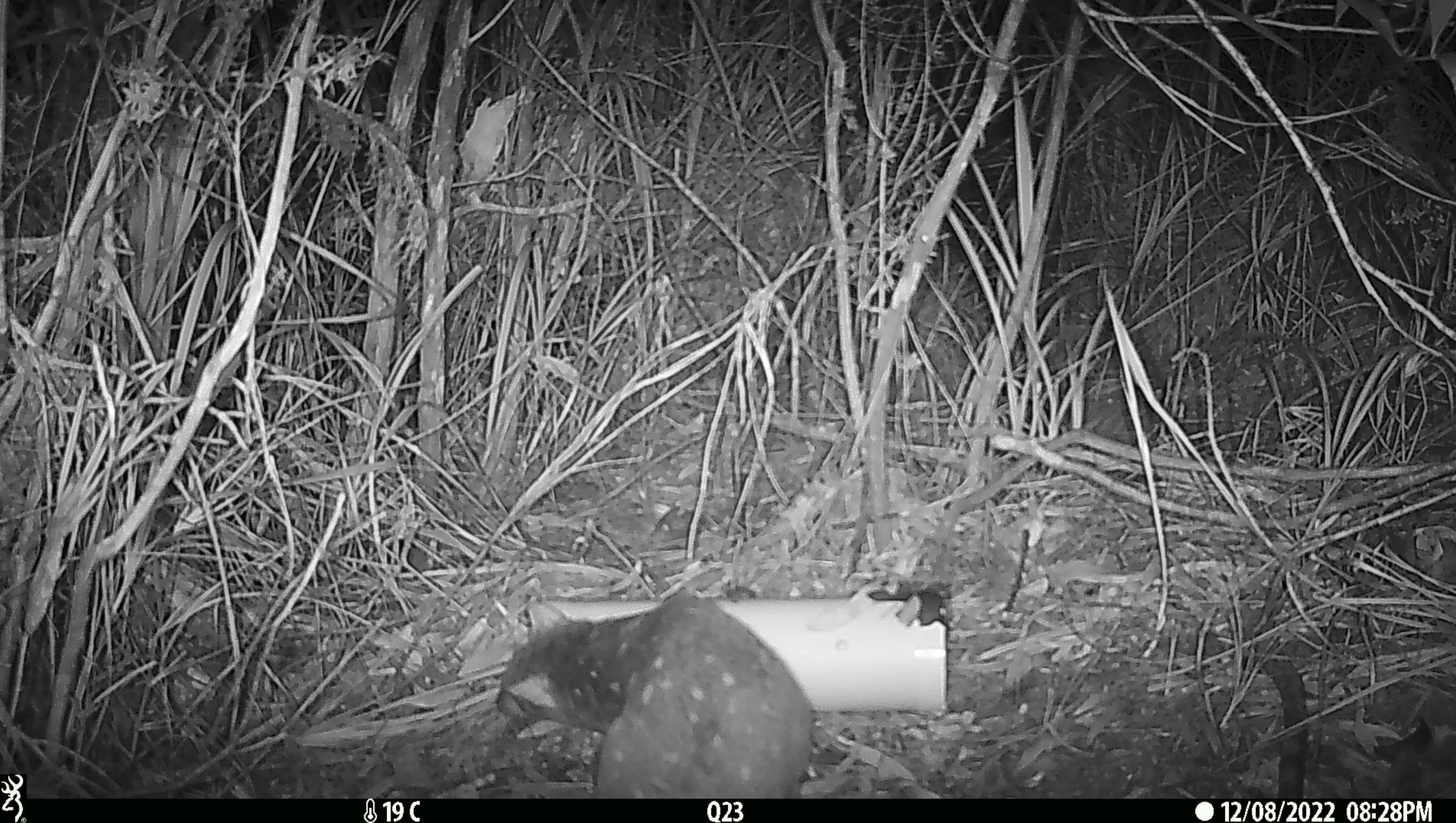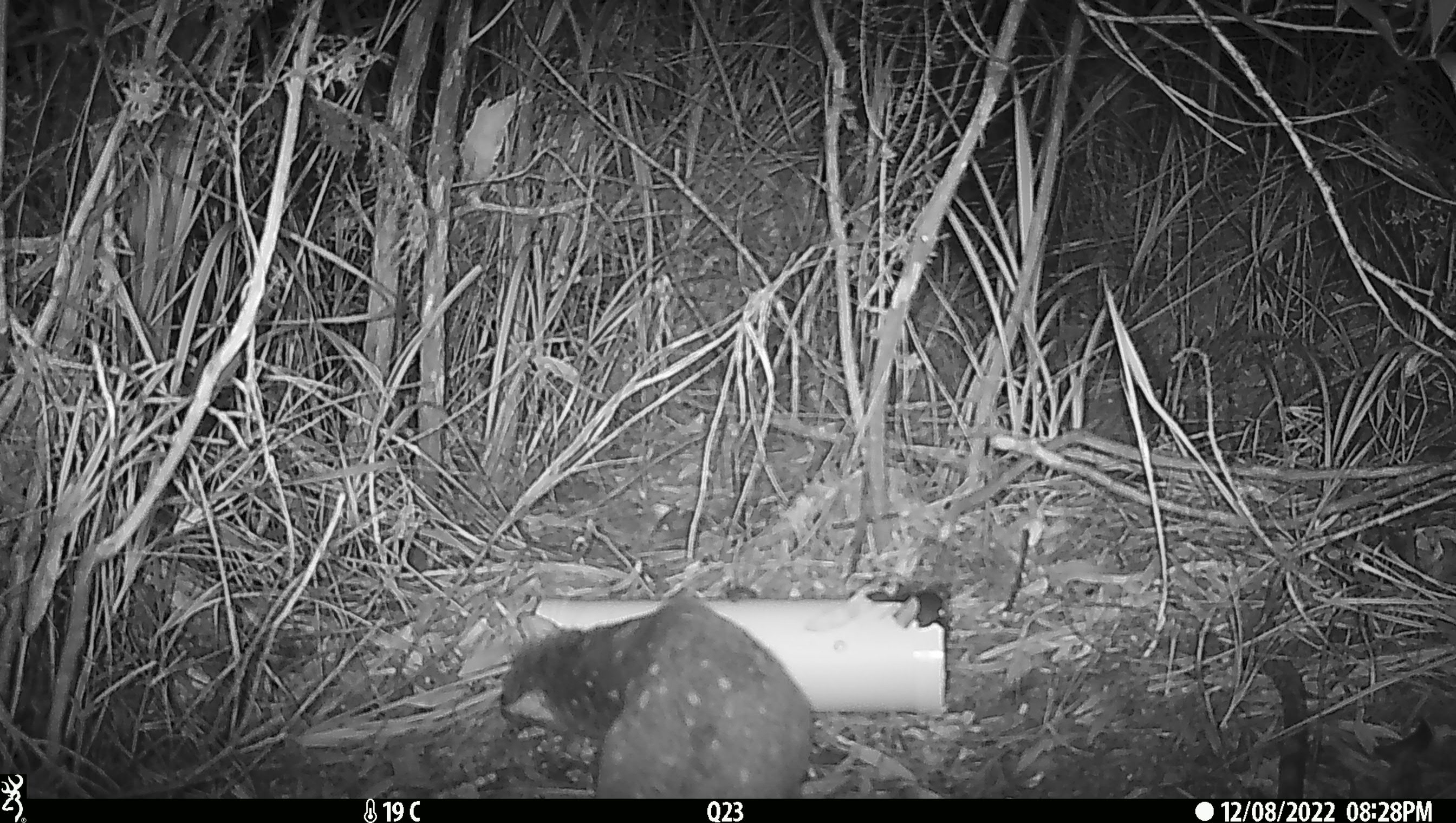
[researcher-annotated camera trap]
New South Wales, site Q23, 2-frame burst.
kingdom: Animalia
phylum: Chordata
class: Mammalia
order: Dasyuromorphia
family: Dasyuridae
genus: Dasyurus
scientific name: Dasyurus maculatus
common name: spotted-tailed quoll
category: quoll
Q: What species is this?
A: Quoll (spotted-tailed quoll) (Dasyurus maculatus).